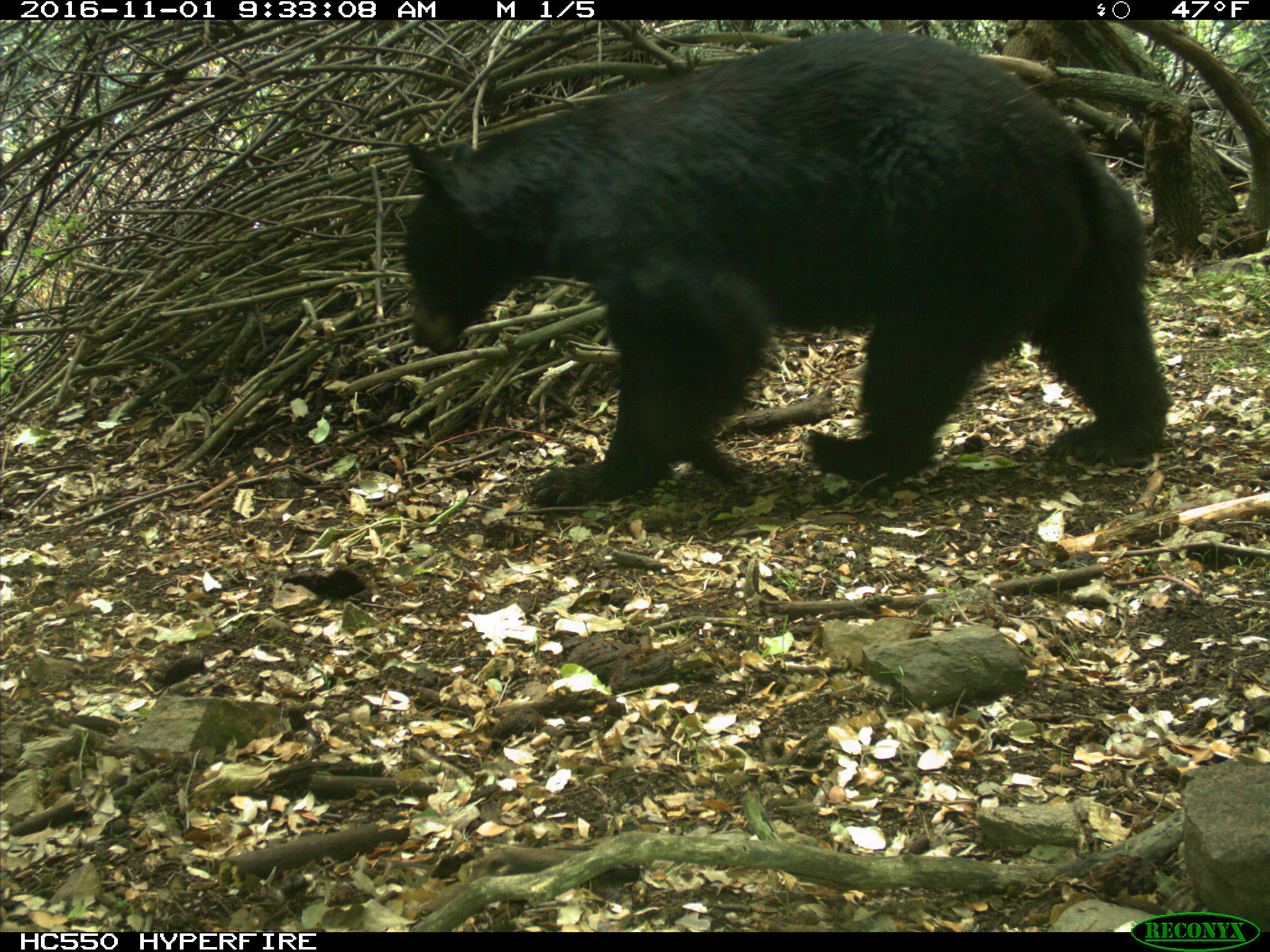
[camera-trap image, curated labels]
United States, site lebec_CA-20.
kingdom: Animalia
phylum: Chordata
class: Mammalia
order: Carnivora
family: Ursidae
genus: Ursus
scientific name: Ursus americanus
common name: american black bear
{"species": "Ursus americanus (american black bear)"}